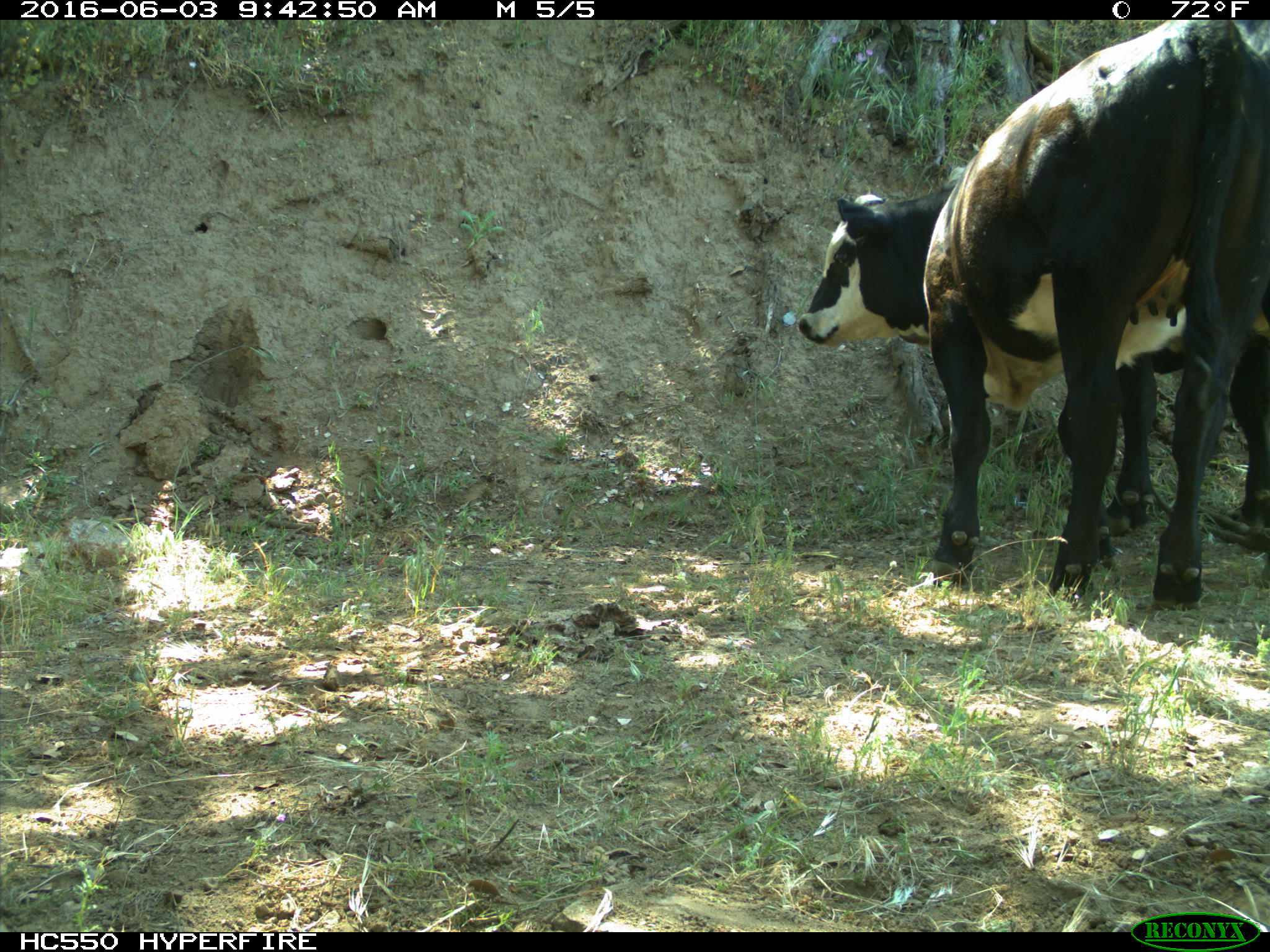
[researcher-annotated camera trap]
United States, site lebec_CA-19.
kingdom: Animalia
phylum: Chordata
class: Mammalia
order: Artiodactyla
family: Bovidae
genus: Bos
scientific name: Bos taurus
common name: domestic cow